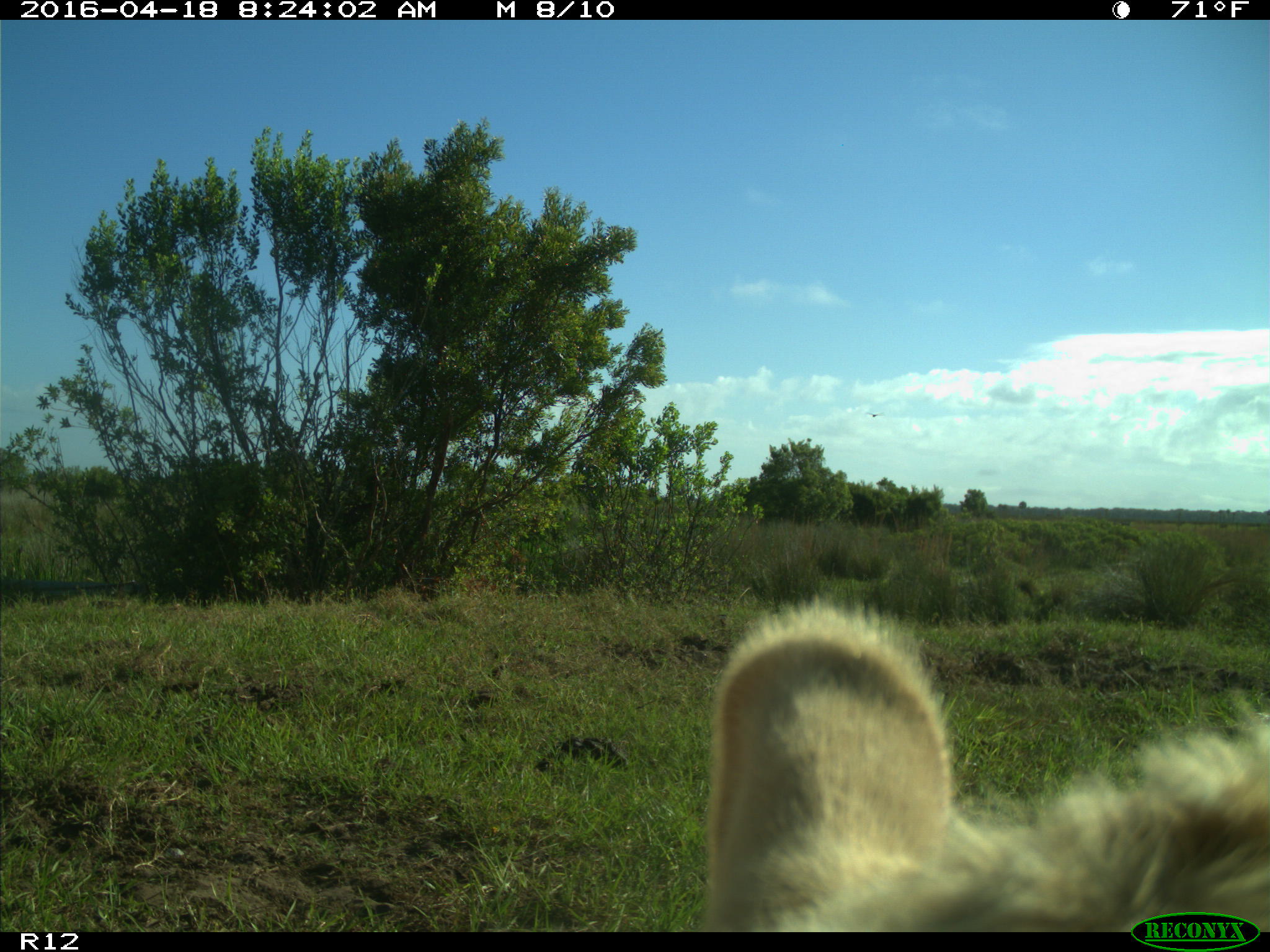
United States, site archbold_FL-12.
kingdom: Animalia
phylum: Chordata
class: Mammalia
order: Artiodactyla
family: Bovidae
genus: Bos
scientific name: Bos taurus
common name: domestic cow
Bos taurus (domestic cow).